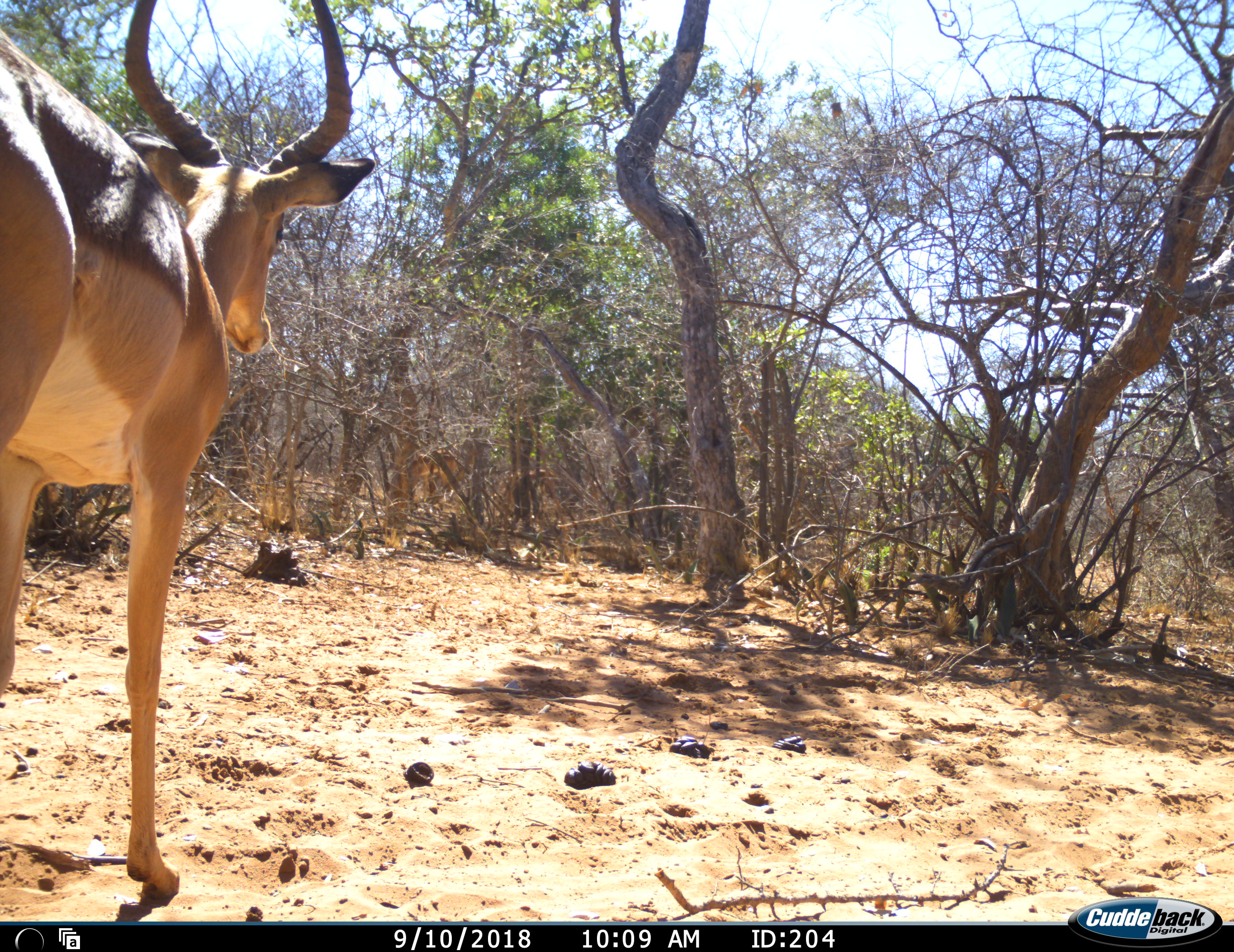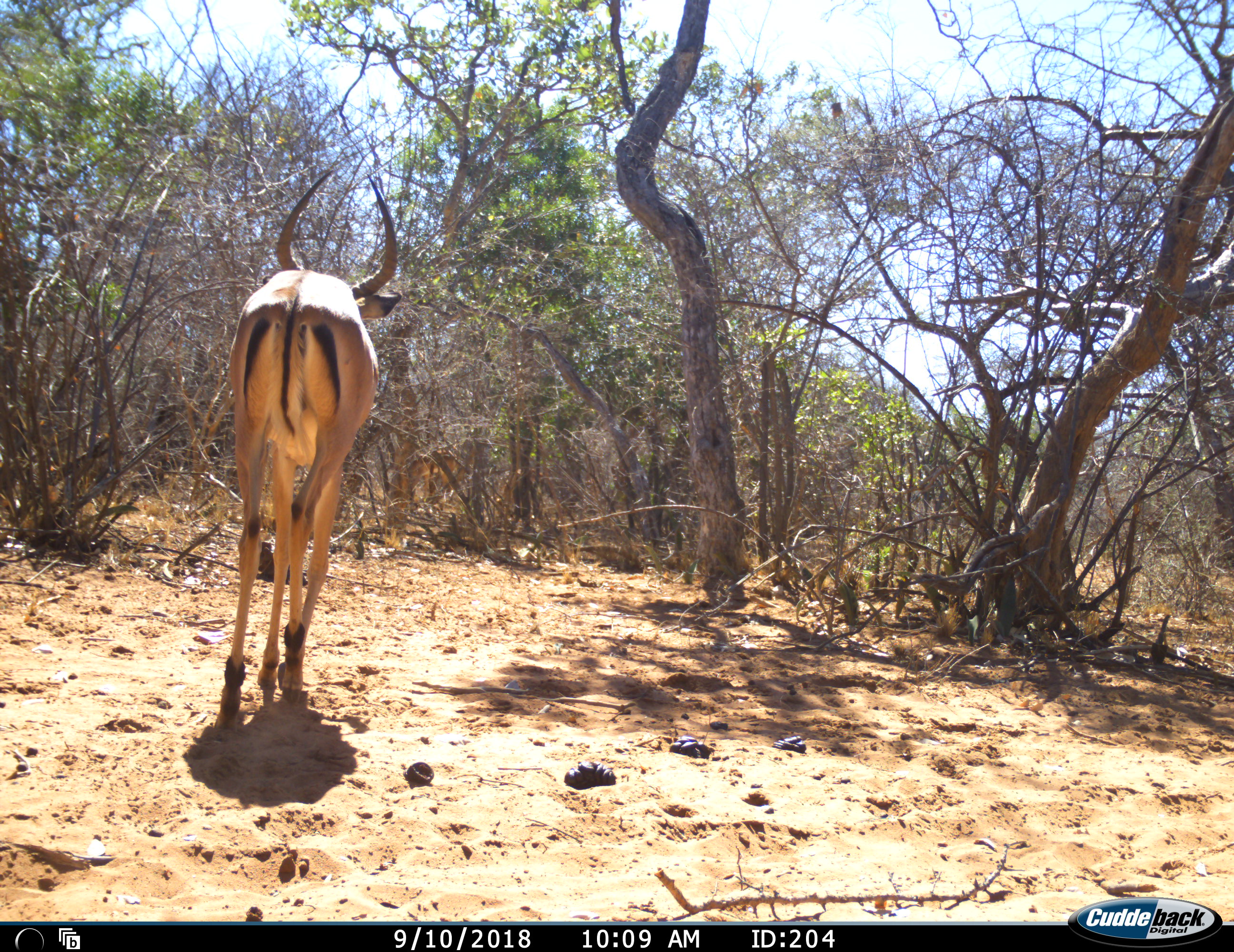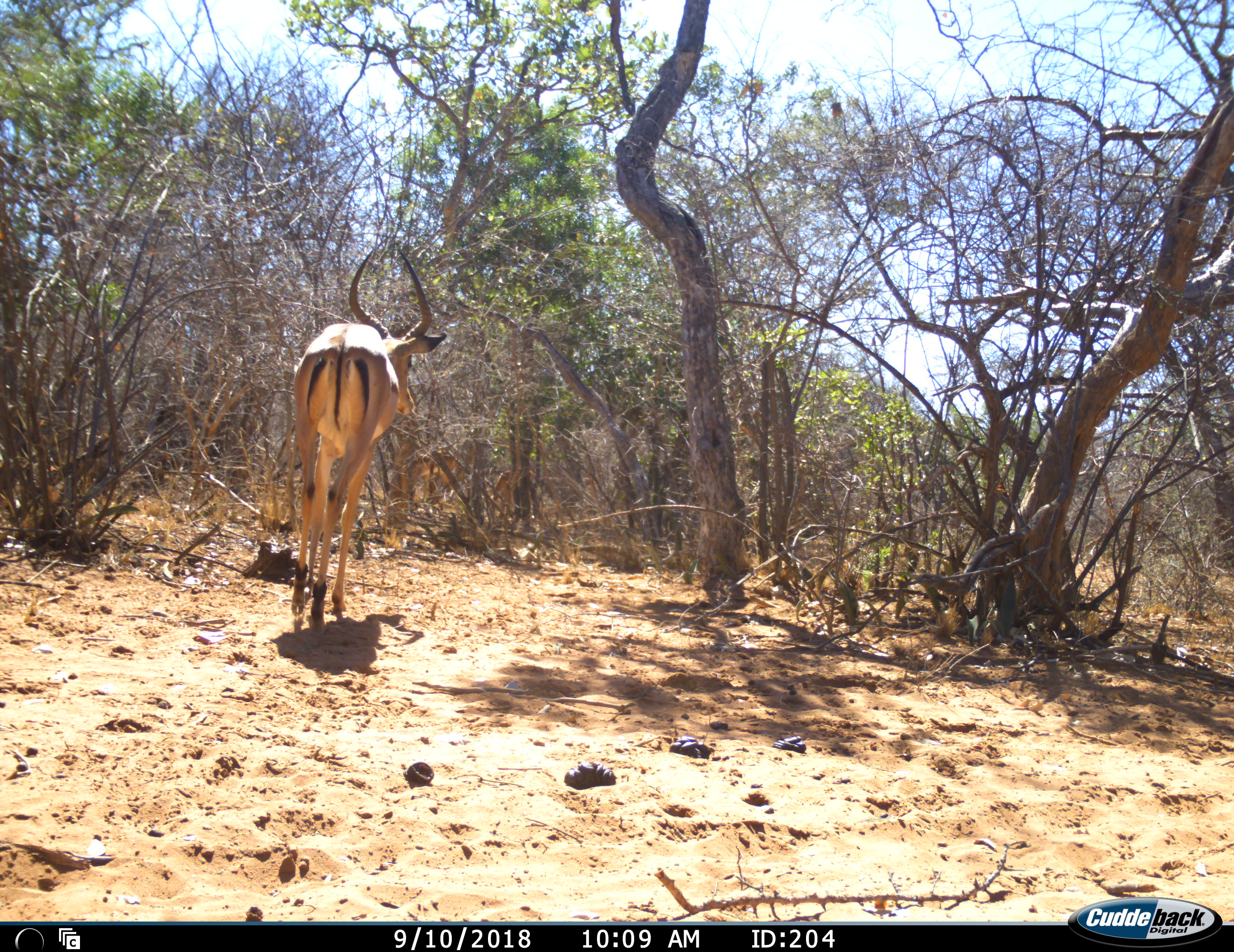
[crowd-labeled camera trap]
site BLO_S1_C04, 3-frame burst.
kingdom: Animalia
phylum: Chordata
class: Mammalia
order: Artiodactyla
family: Bovidae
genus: Aepyceros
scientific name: Aepyceros melampus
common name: impala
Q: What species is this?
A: Impala (Aepyceros melampus).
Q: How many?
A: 1.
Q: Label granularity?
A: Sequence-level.